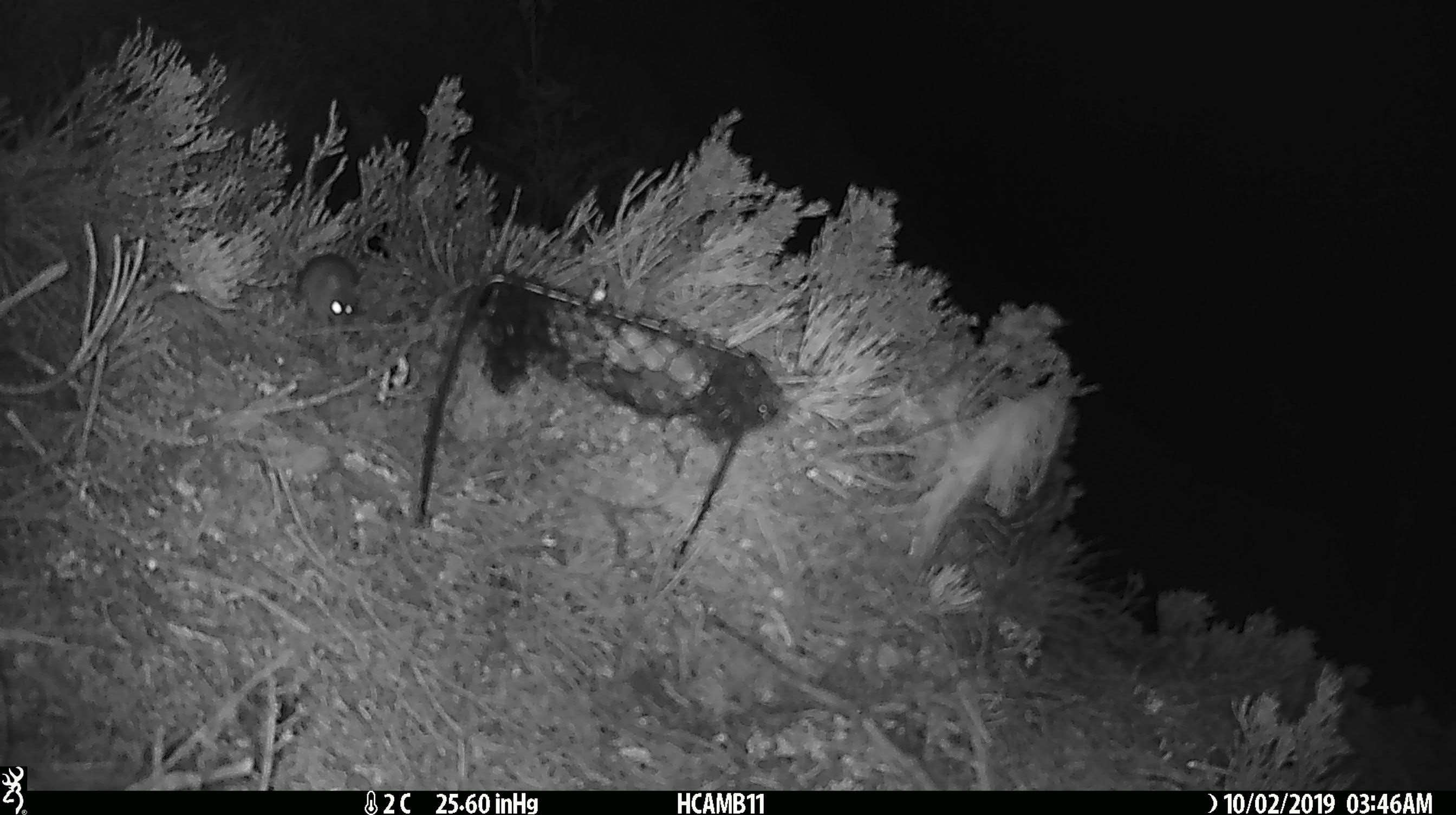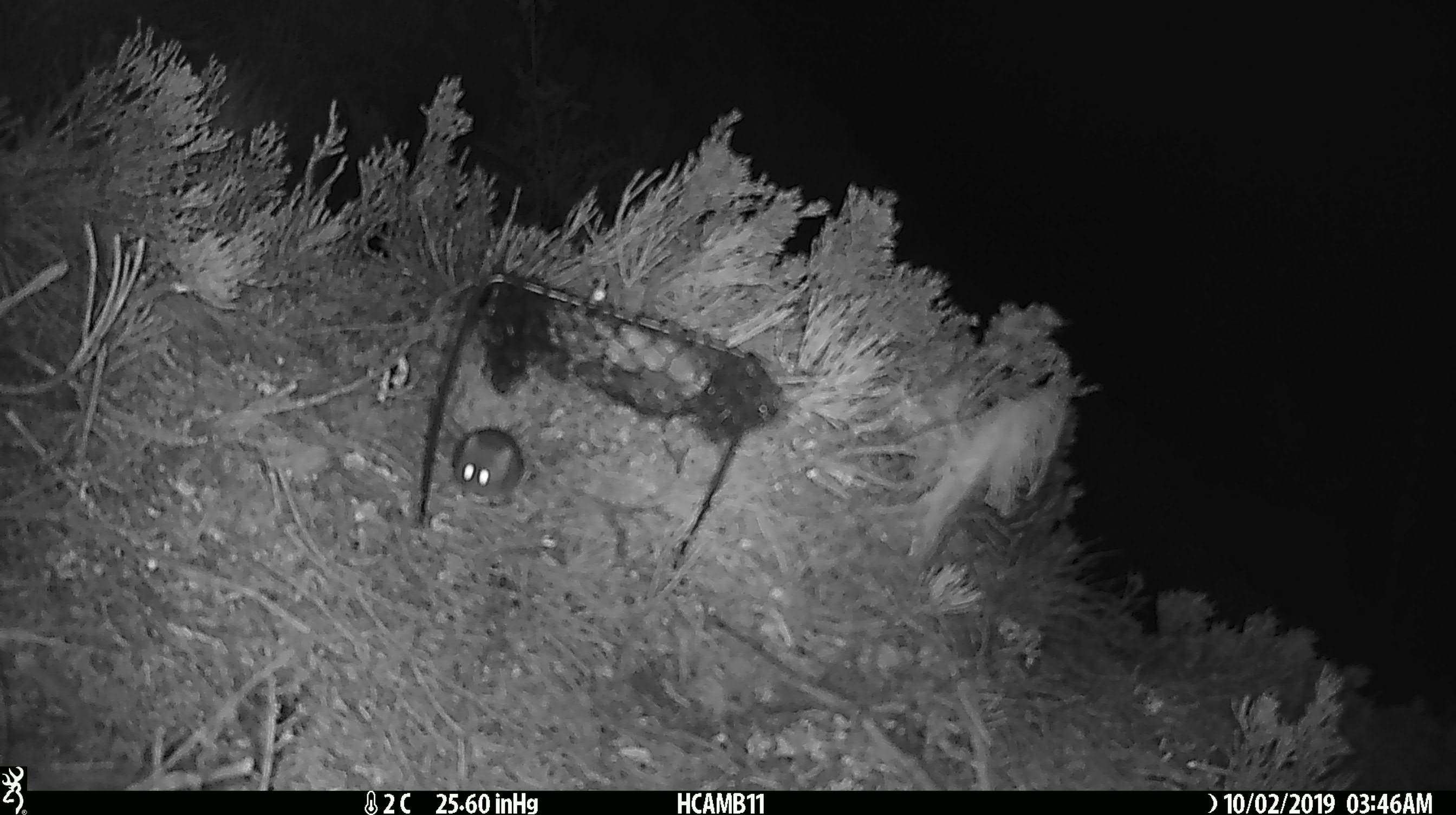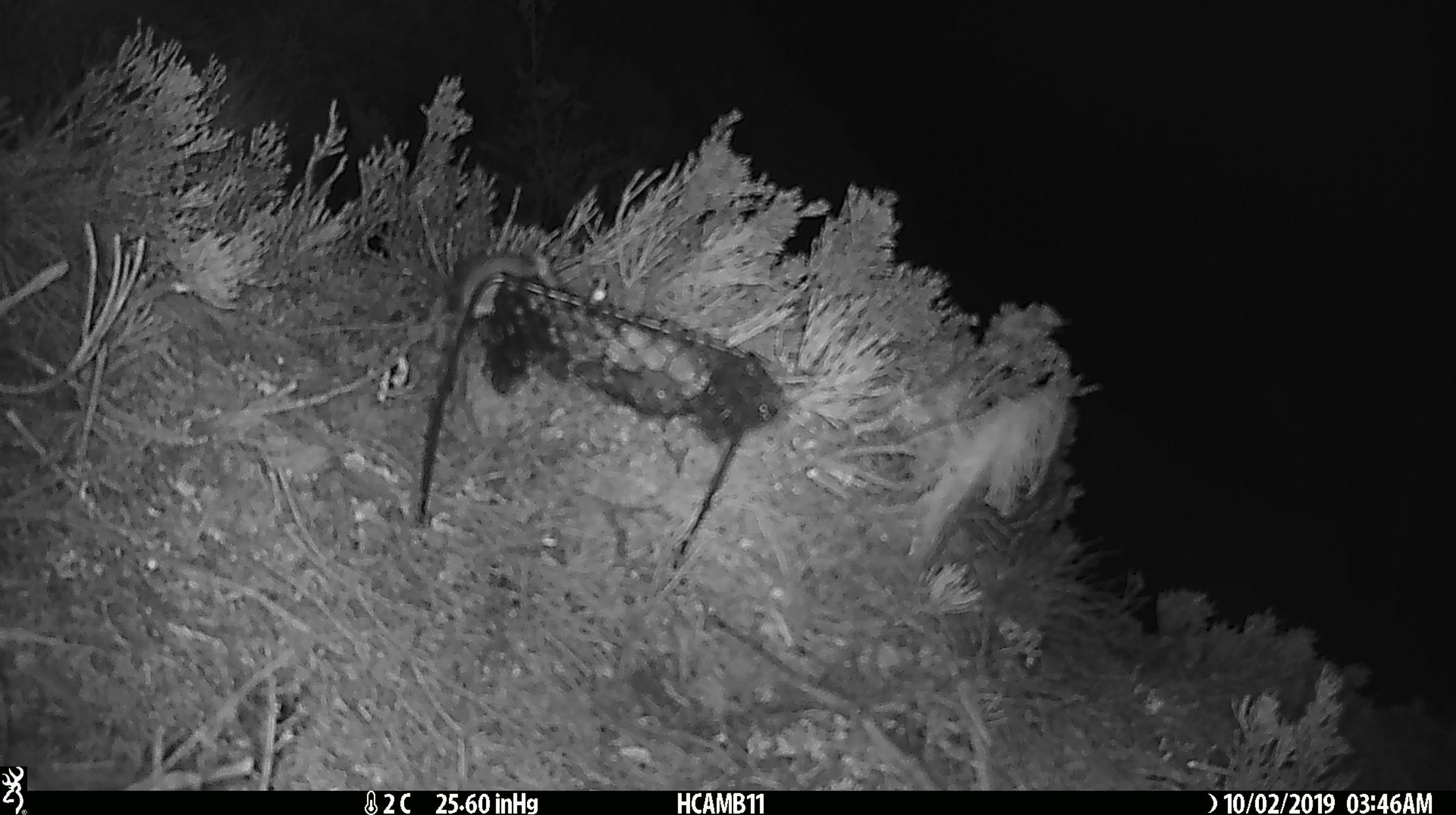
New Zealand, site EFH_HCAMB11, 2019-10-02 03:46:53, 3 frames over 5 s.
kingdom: Animalia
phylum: Chordata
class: Mammalia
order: Rodentia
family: Muridae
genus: Mus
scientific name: Mus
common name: mouse